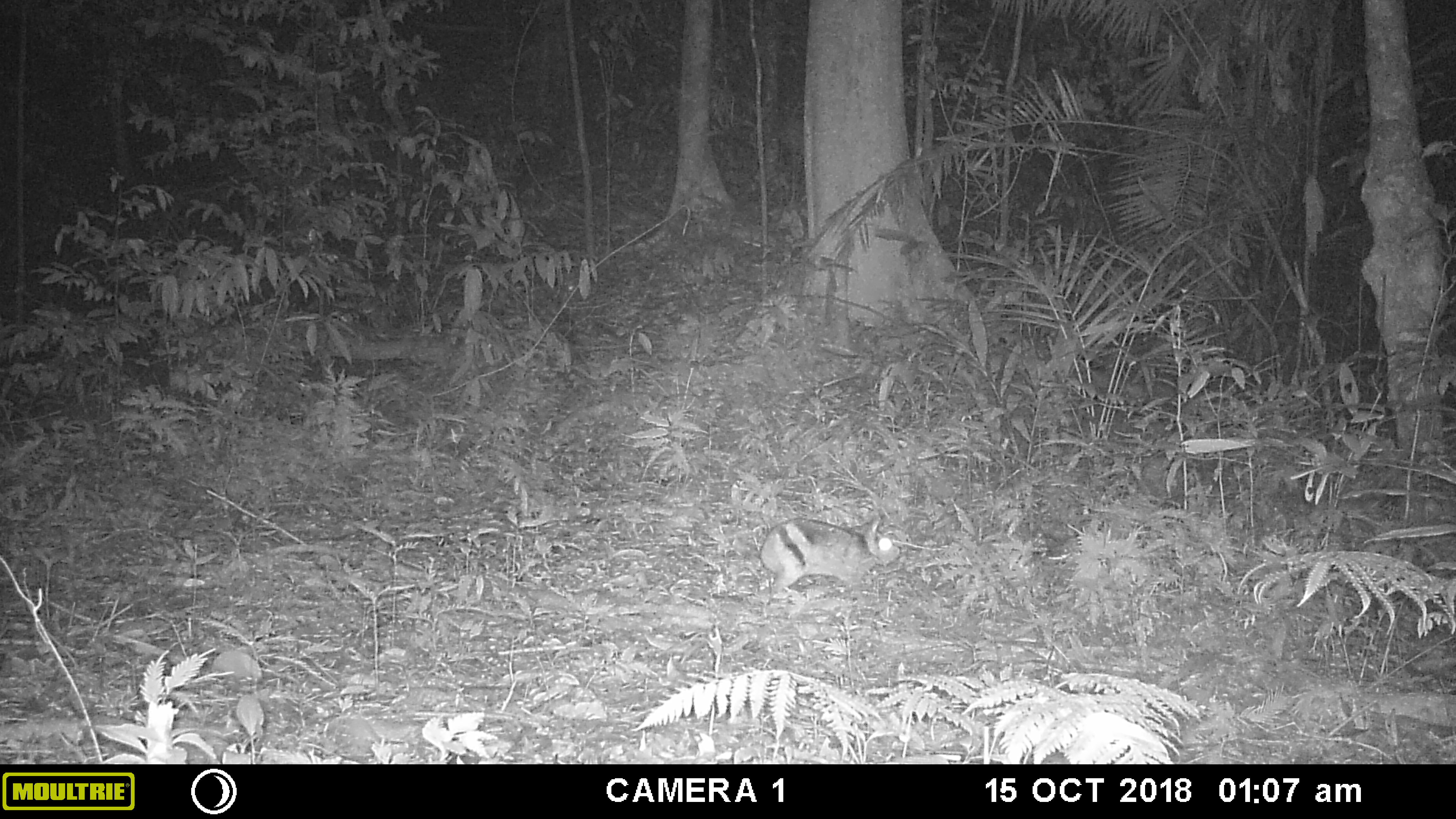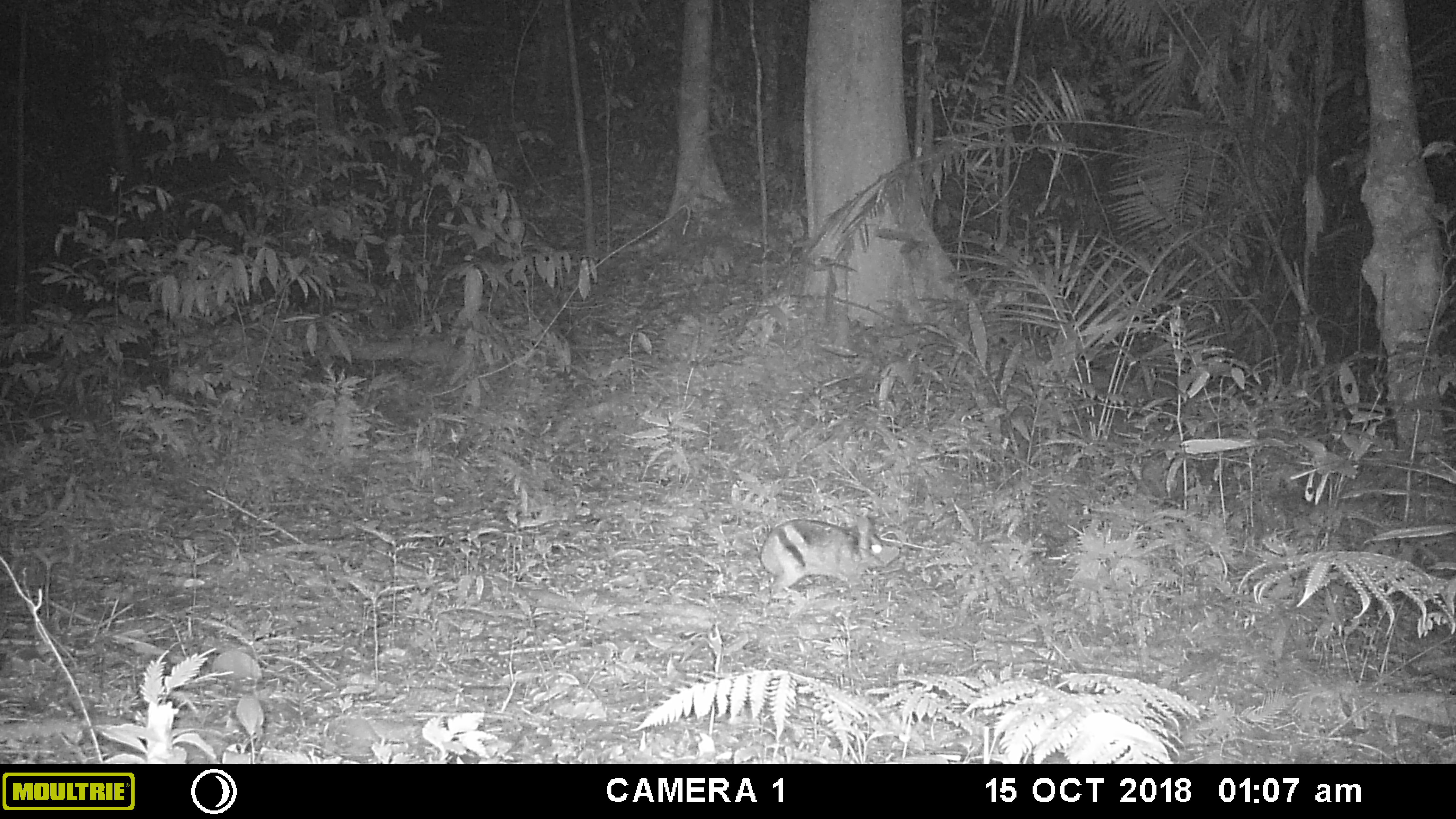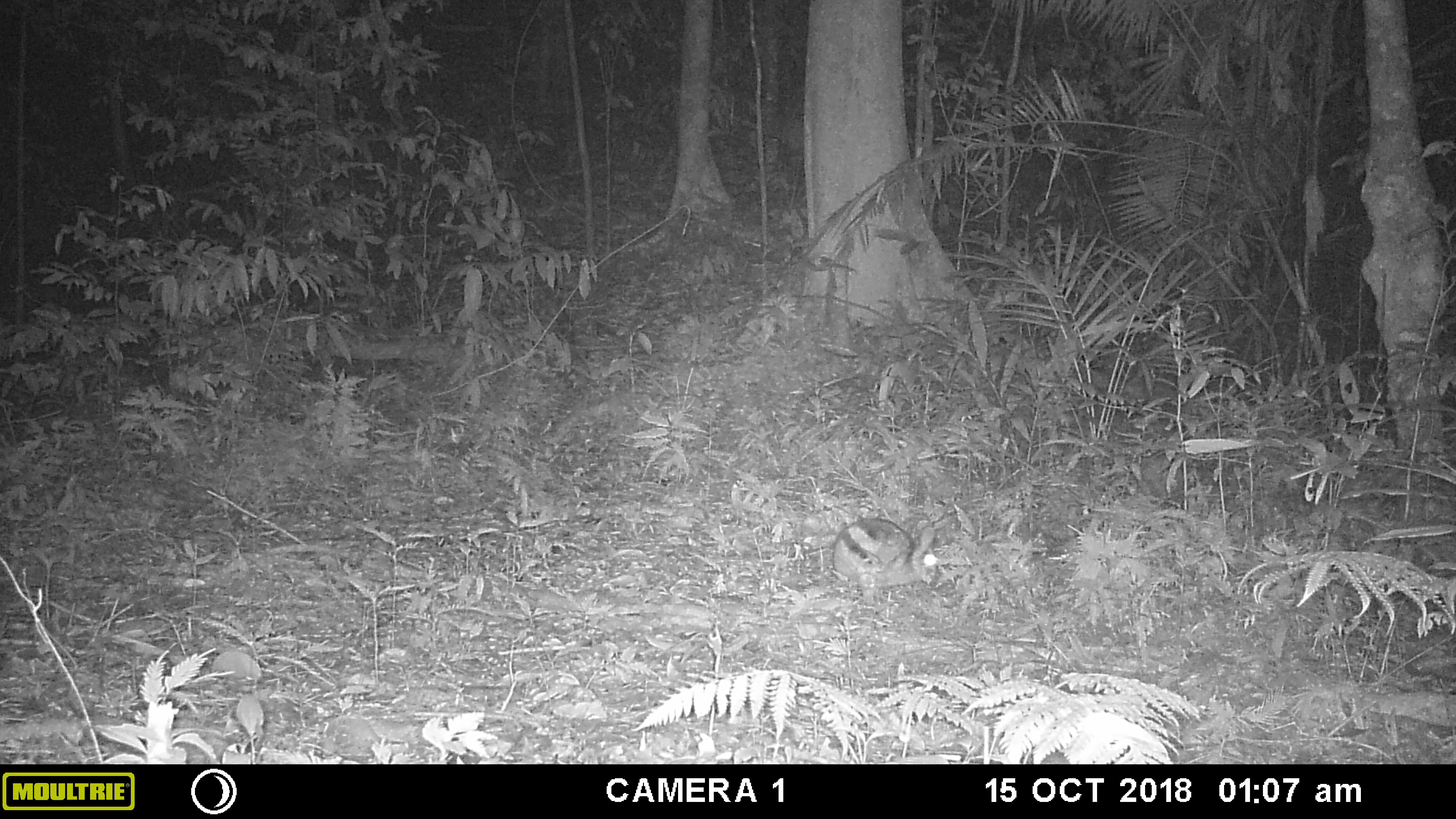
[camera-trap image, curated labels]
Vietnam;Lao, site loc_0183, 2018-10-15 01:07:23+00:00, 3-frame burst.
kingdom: Animalia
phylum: Chordata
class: Mammalia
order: Lagomorpha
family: Leporidae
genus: Nesolagus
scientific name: Nesolagus timminsi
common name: annamite striped rabbit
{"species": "annamite striped rabbit (Nesolagus timminsi)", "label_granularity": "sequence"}